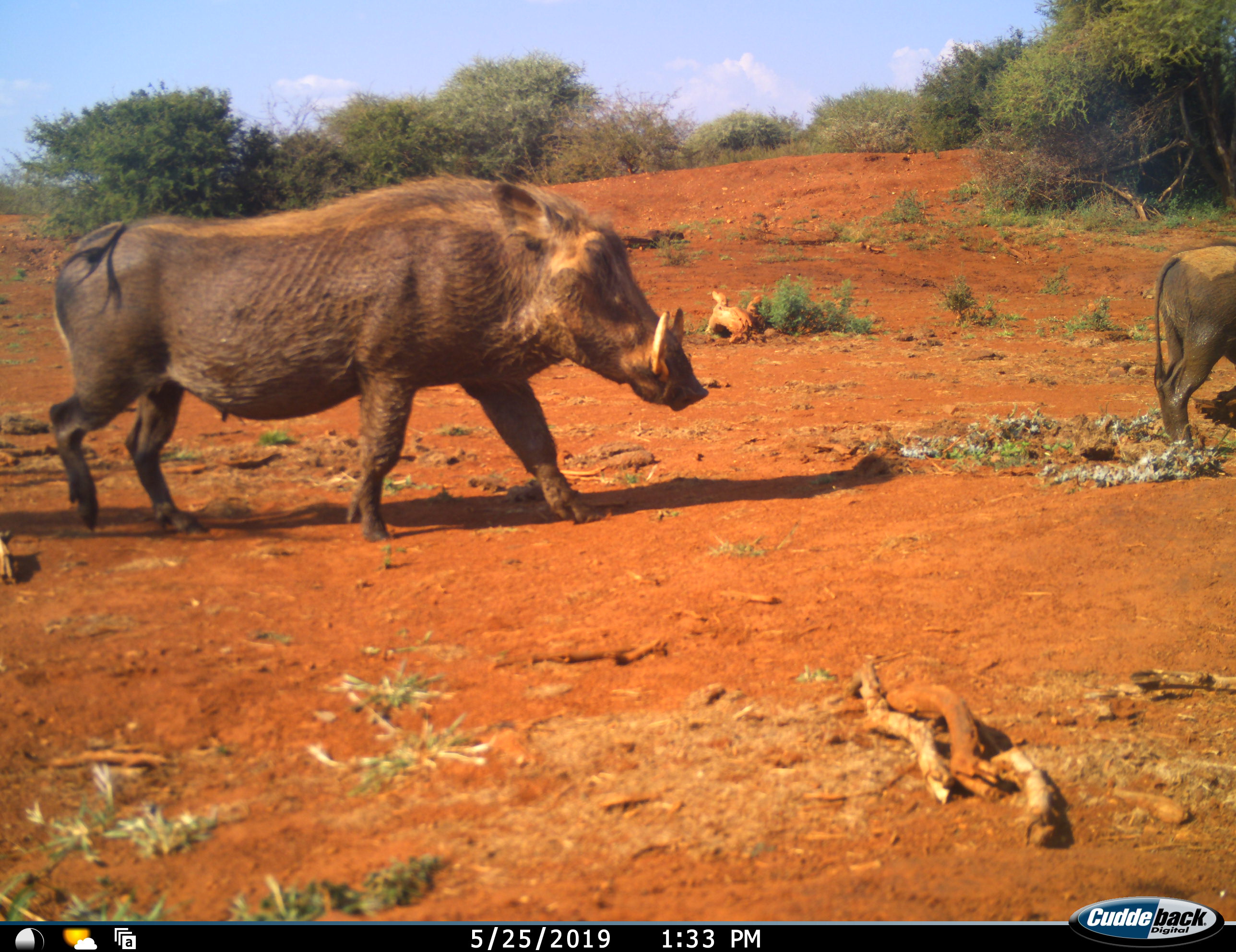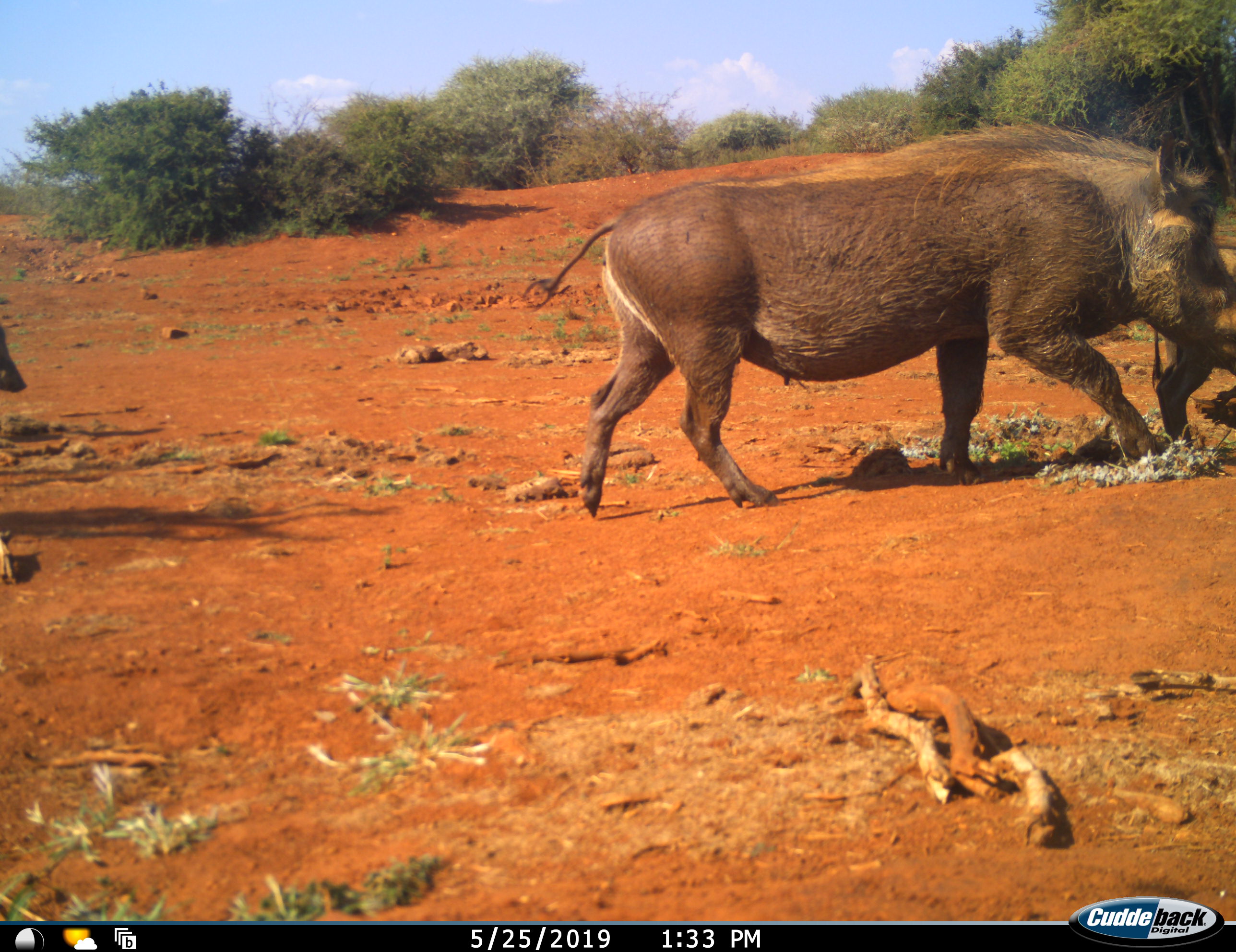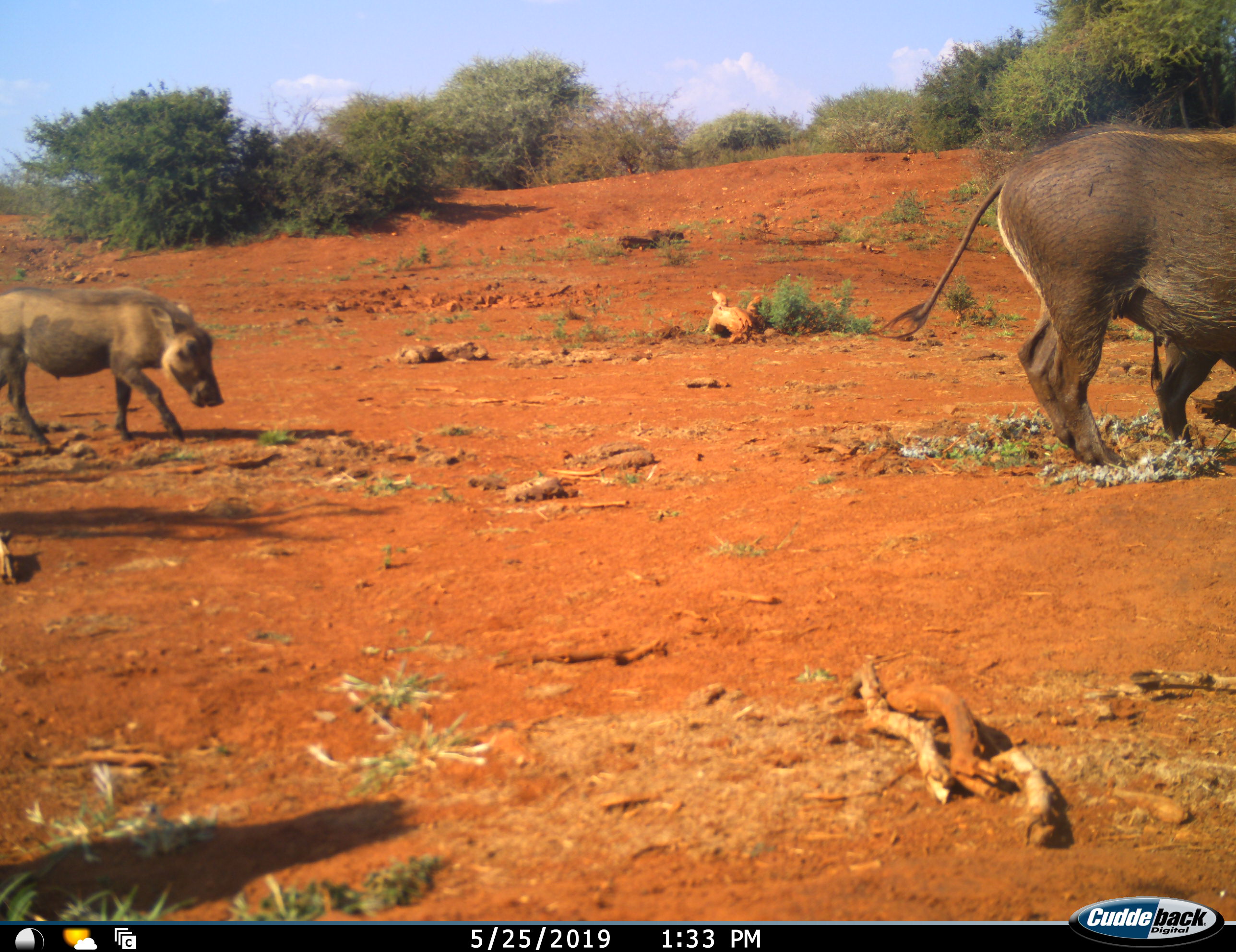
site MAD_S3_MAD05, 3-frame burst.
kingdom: Animalia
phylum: Chordata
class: Mammalia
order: Artiodactyla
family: Suidae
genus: Phacochoerus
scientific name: Phacochoerus africanus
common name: warthog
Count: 3.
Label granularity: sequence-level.